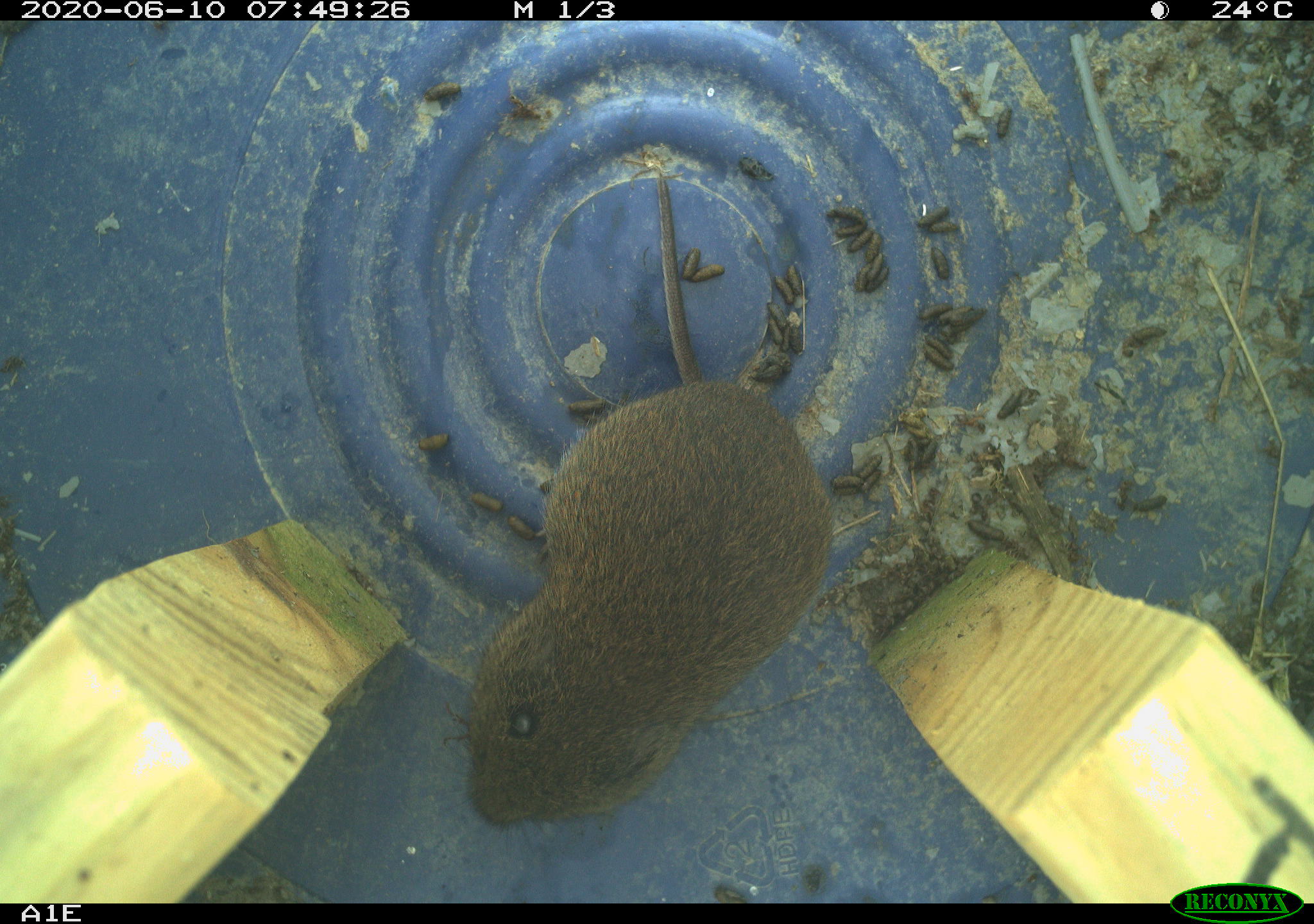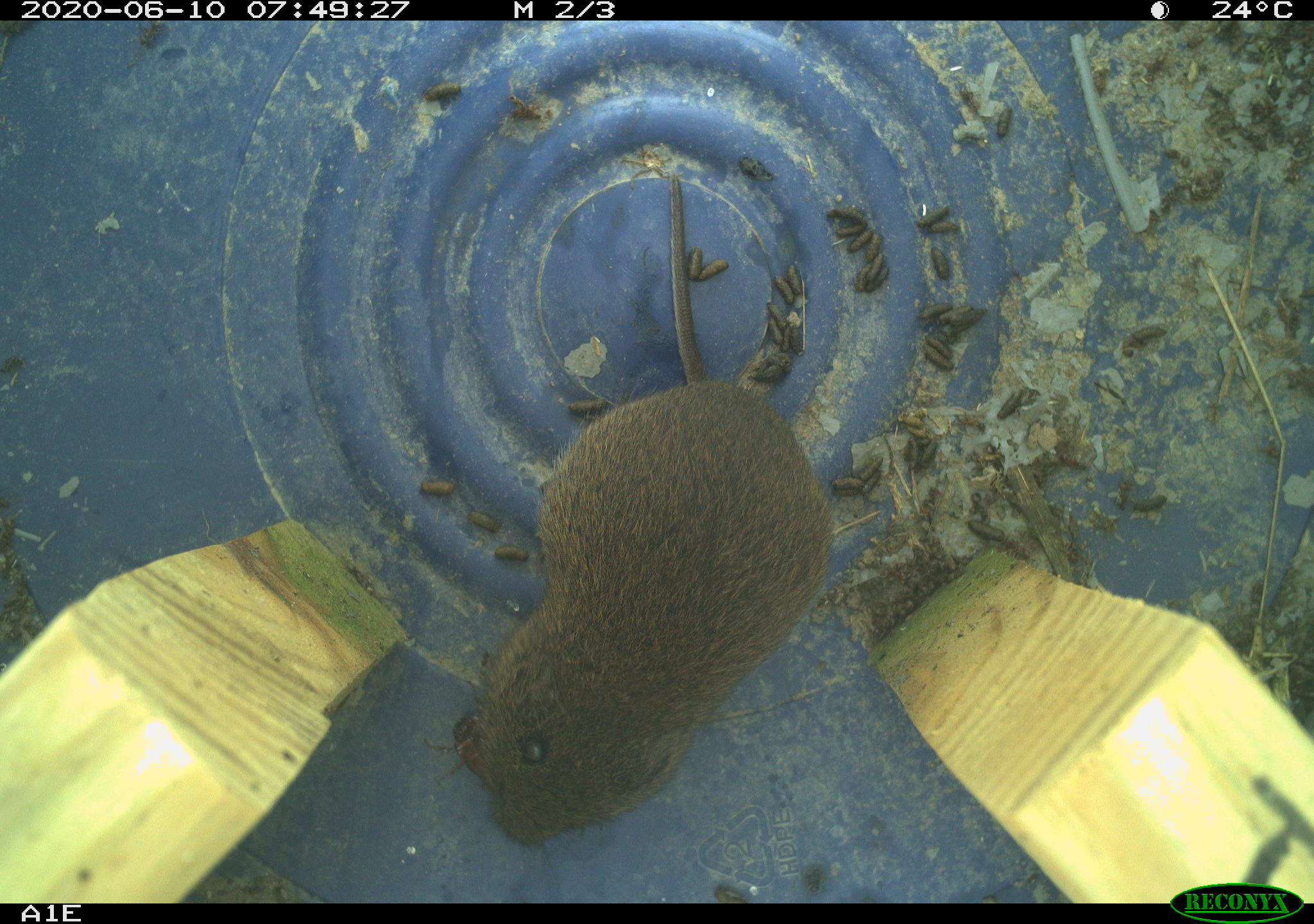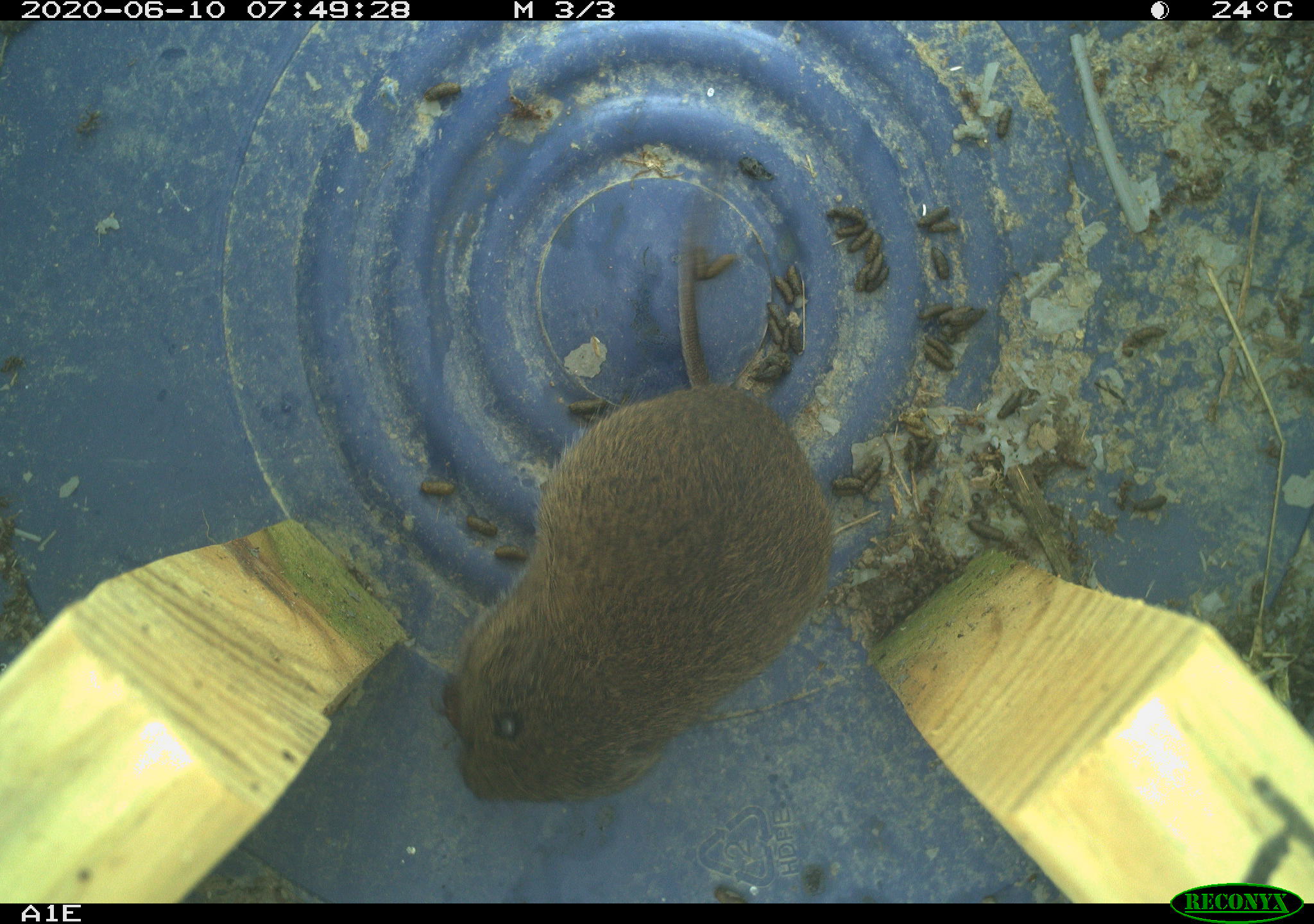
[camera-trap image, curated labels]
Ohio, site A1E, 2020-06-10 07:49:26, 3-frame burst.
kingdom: Animalia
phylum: Chordata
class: Mammalia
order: Rodentia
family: Cricetidae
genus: Microtus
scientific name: Microtus pennsylvanicus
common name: meadow vole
Meadow vole (Microtus pennsylvanicus).